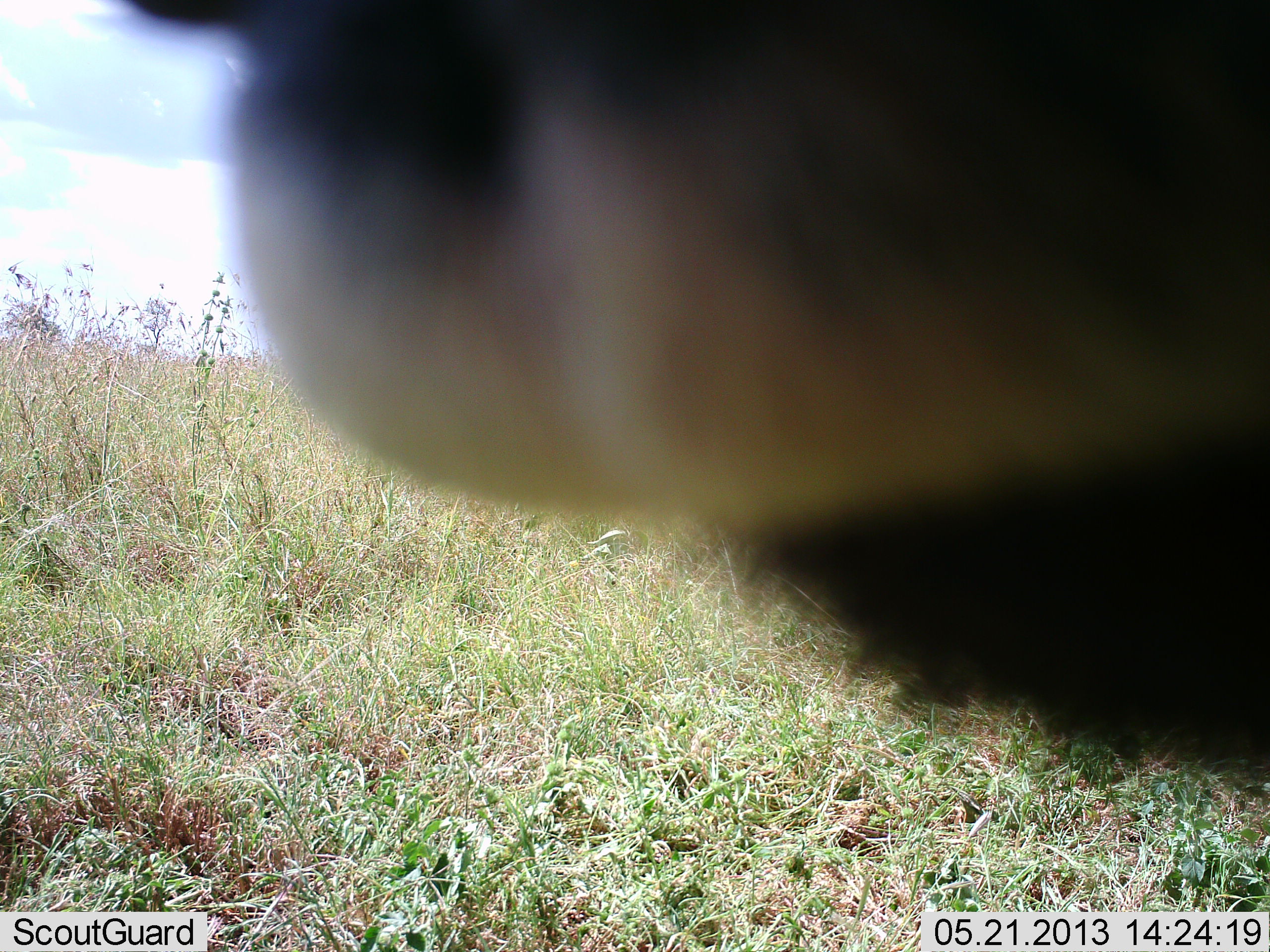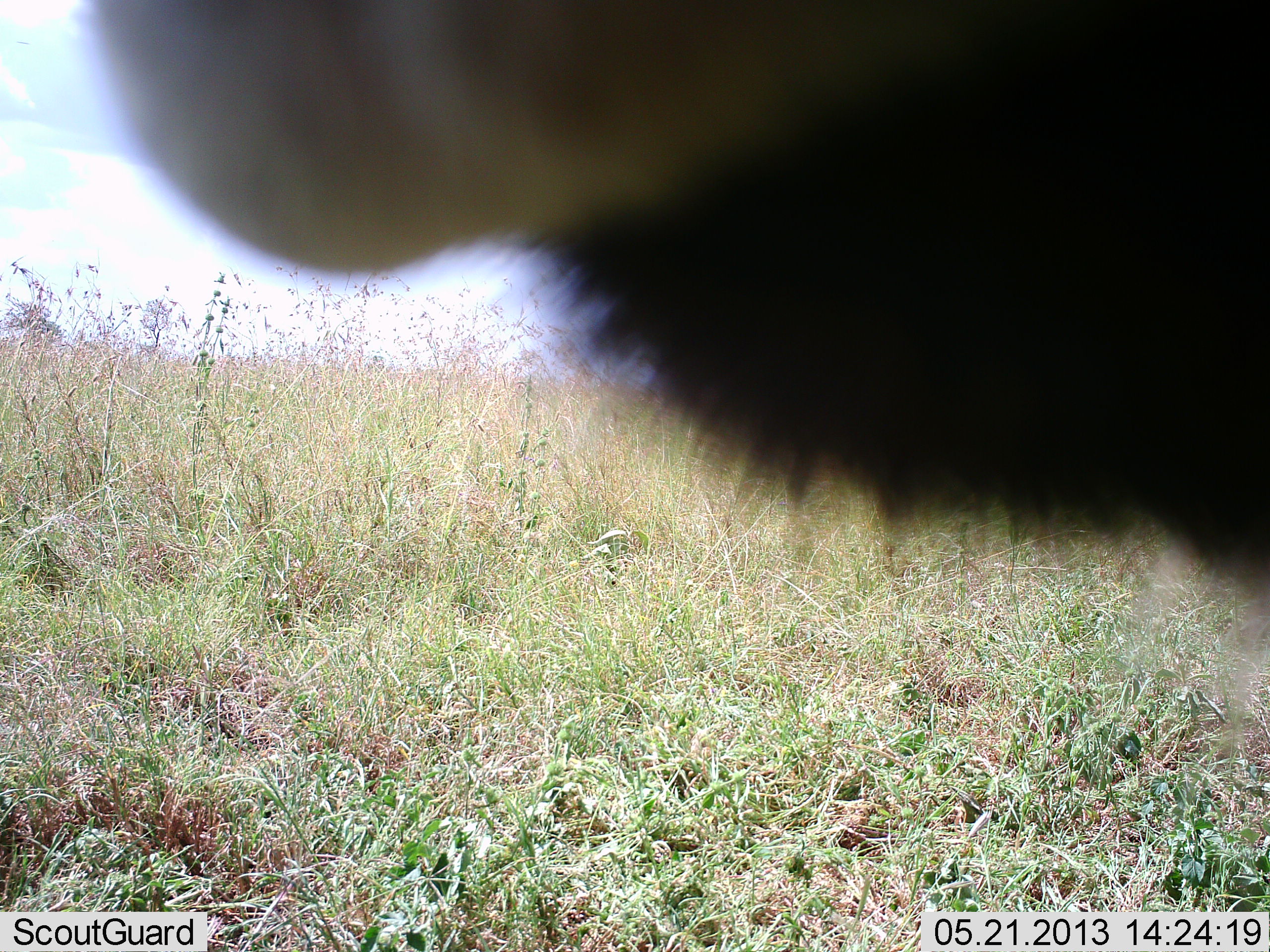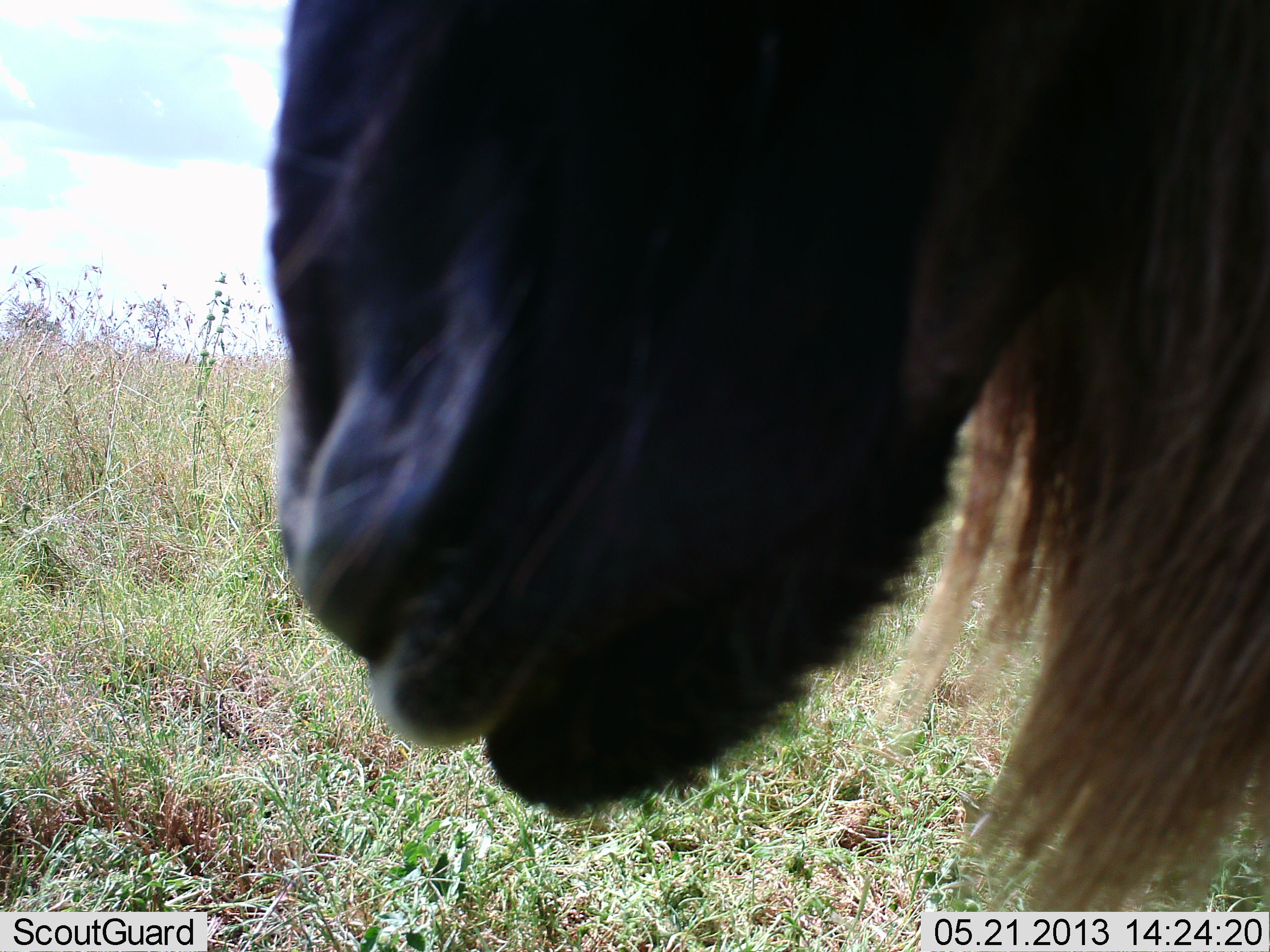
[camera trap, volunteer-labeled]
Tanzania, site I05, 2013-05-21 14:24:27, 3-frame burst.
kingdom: Animalia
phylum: Chordata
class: Mammalia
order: Artiodactyla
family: Bovidae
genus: Connochaetes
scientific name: Connochaetes taurinus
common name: blue wildebeest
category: wildebeest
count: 1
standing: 88%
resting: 6%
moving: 6%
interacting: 0%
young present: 0%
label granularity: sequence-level